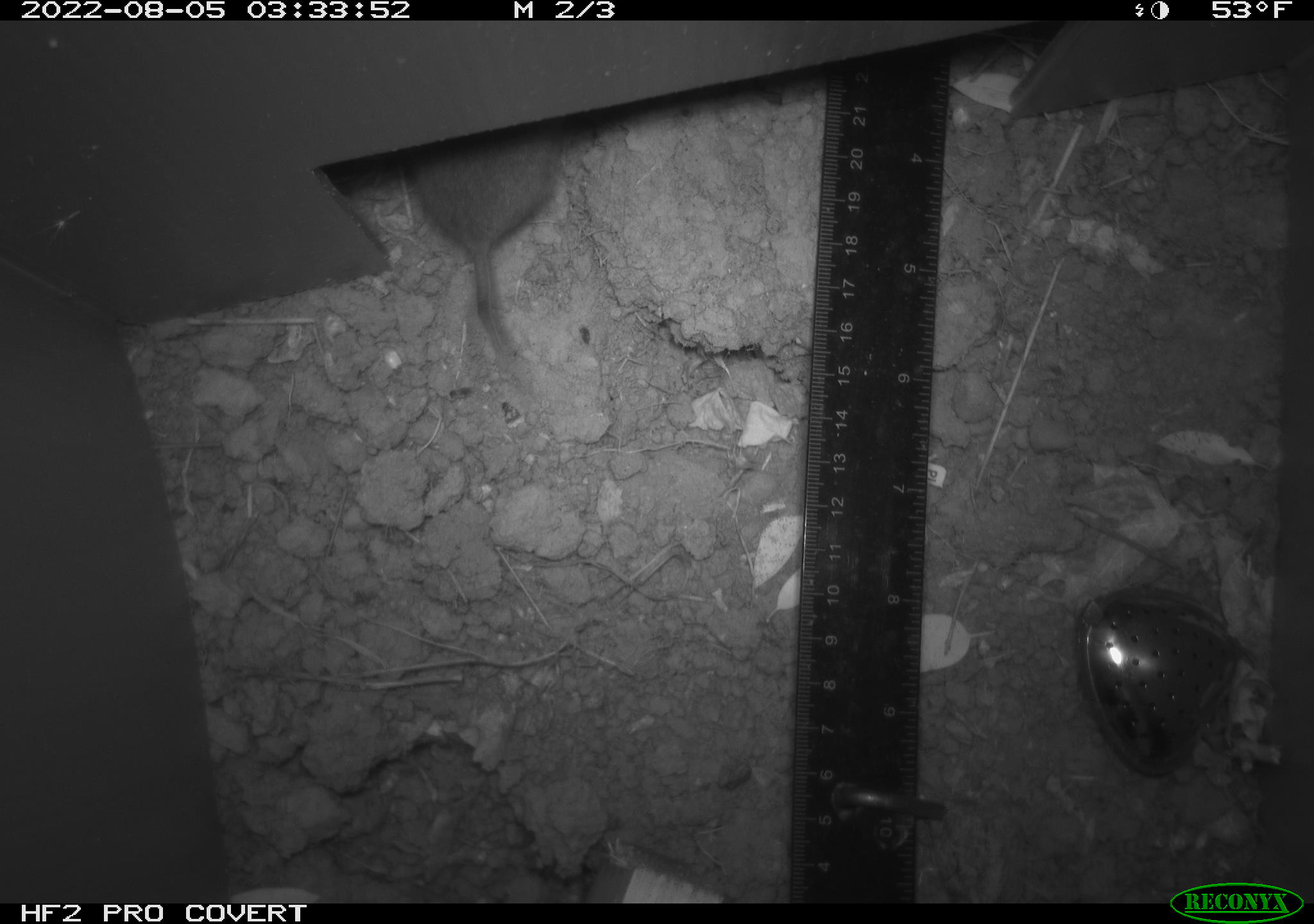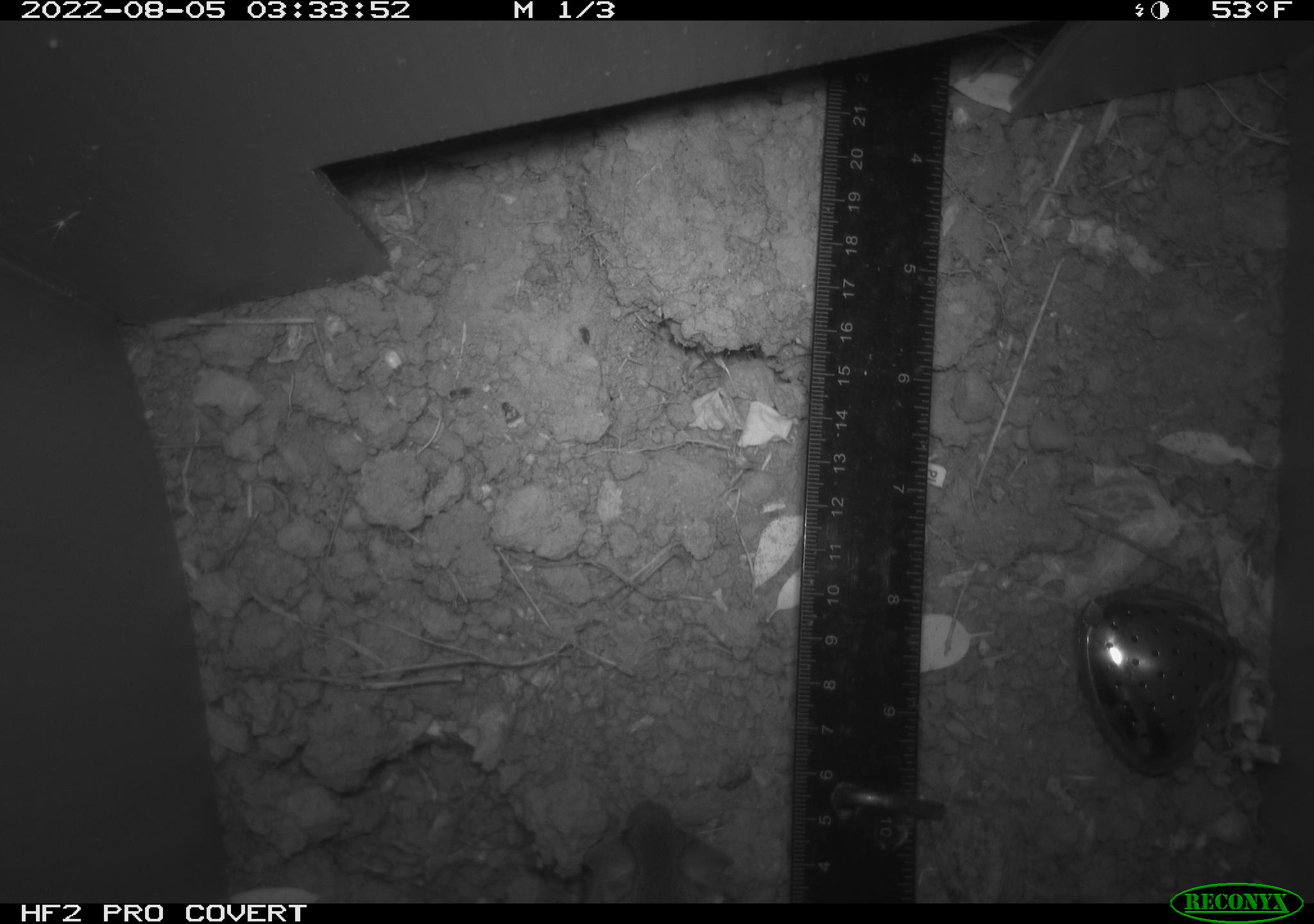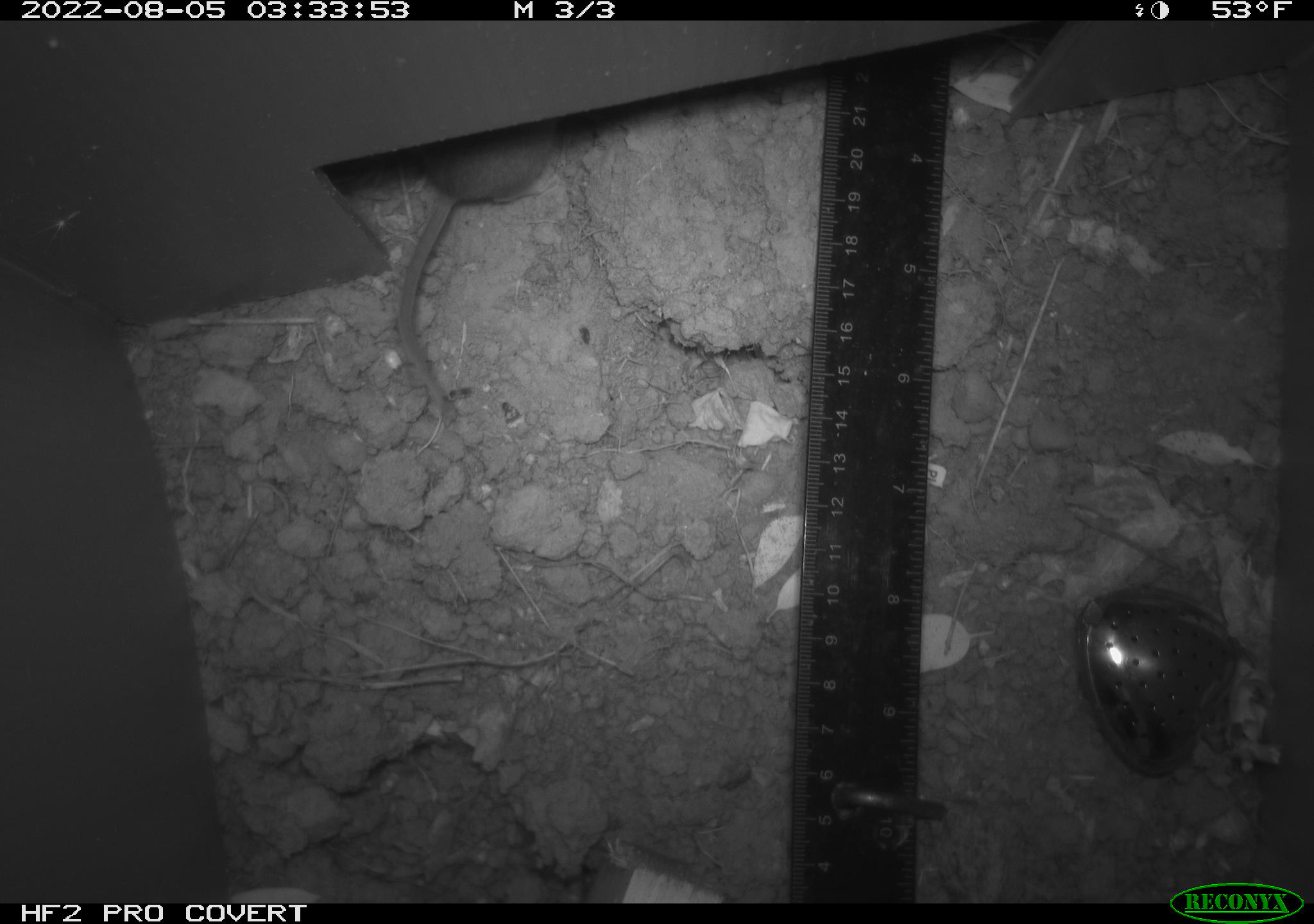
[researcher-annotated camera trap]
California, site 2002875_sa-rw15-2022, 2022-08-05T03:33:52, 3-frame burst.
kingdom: Animalia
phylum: Chordata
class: Mammalia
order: Rodentia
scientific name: Rodentia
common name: rodent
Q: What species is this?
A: Rodent (Rodentia).